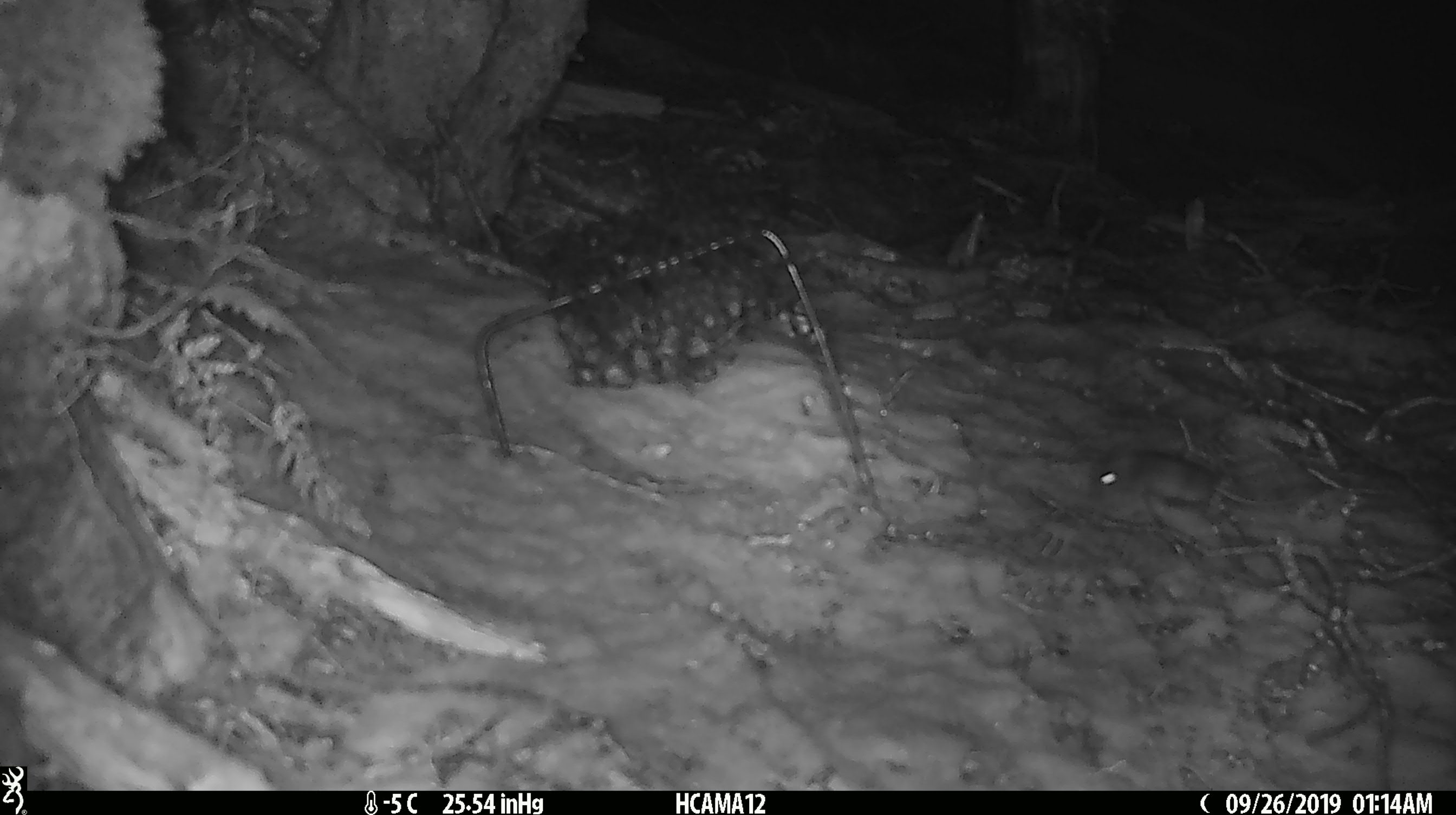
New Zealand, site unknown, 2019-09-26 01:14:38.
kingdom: Animalia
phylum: Chordata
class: Mammalia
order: Rodentia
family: Muridae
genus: Mus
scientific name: Mus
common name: mouse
Mouse (Mus).